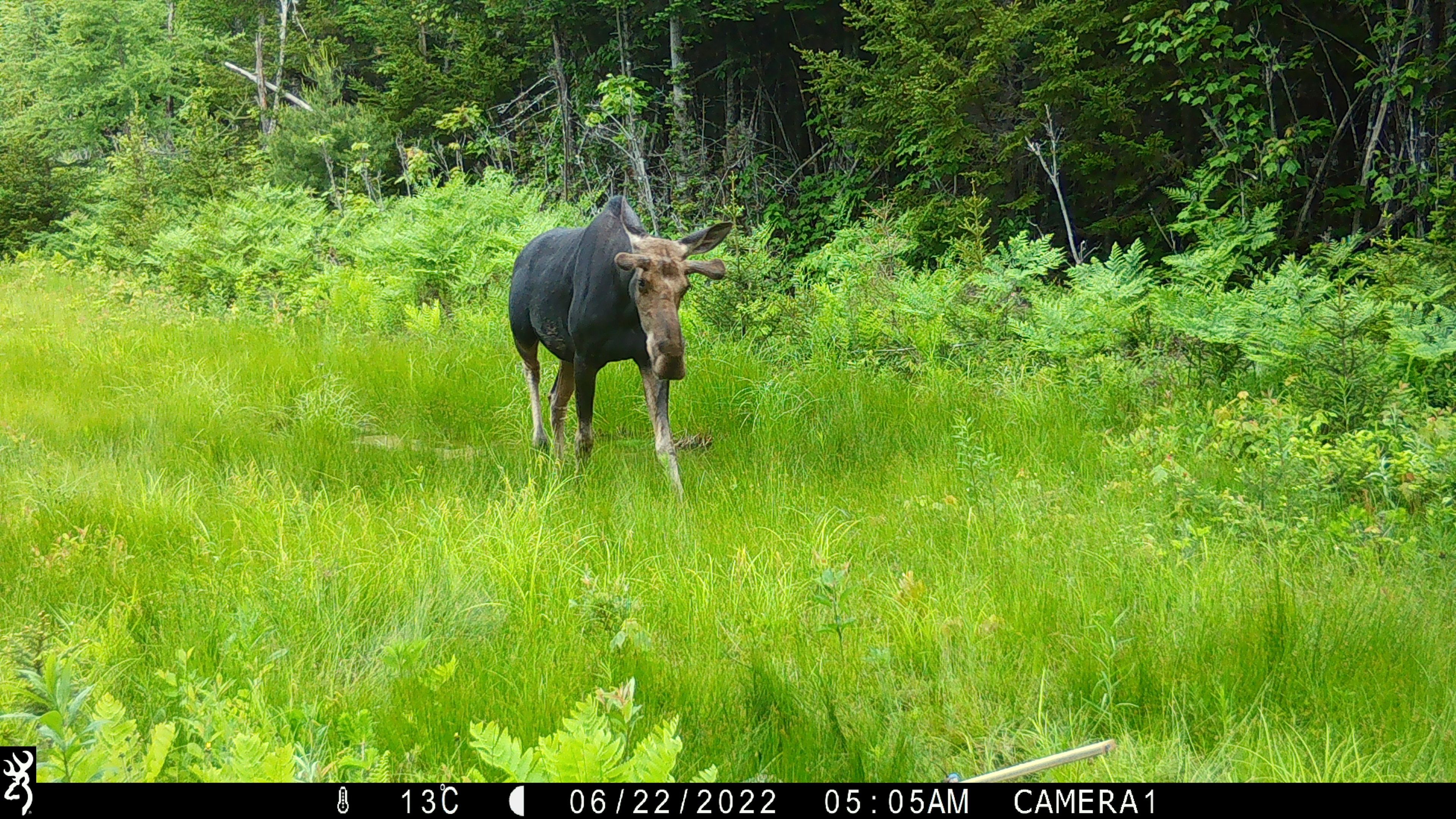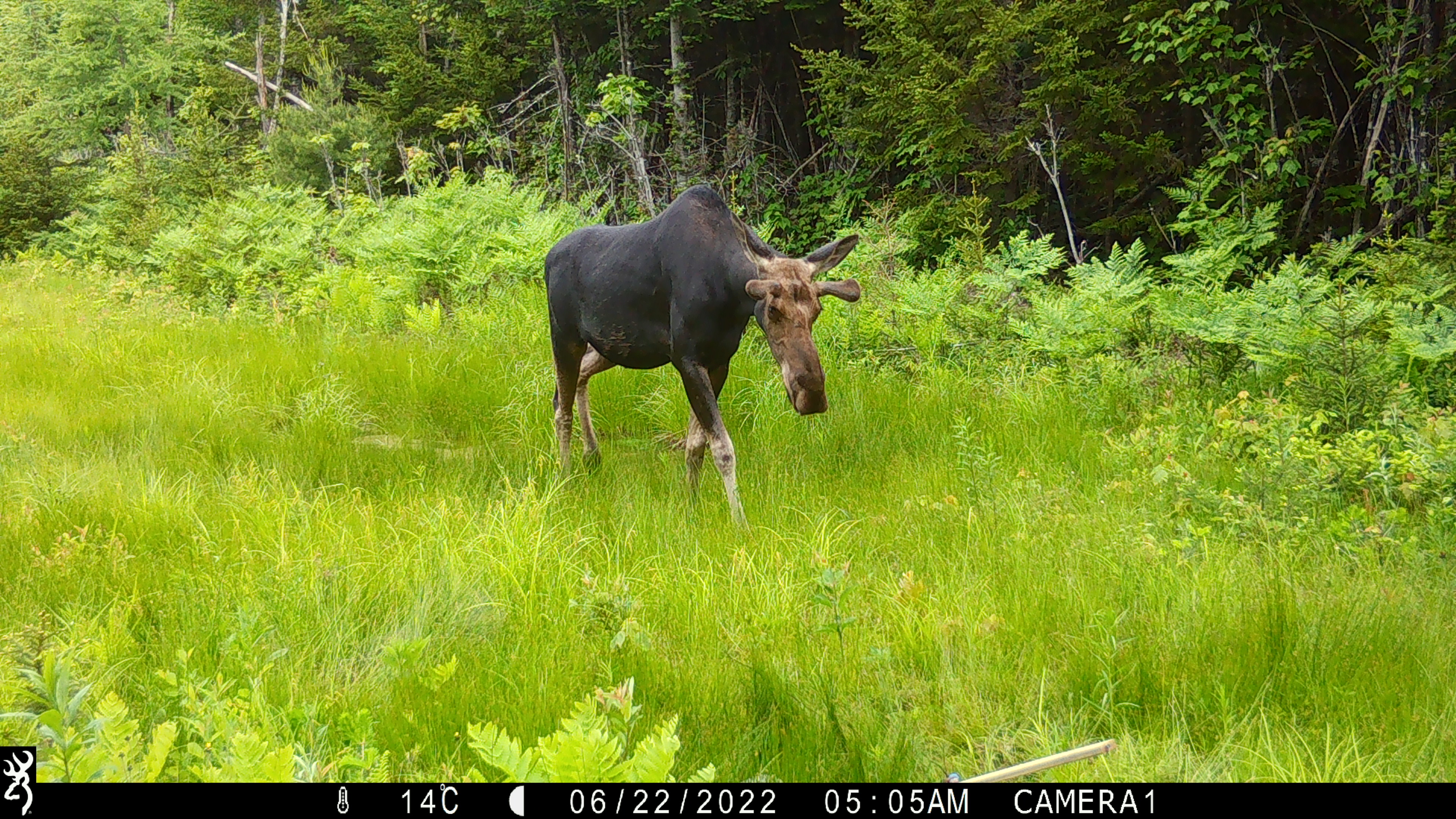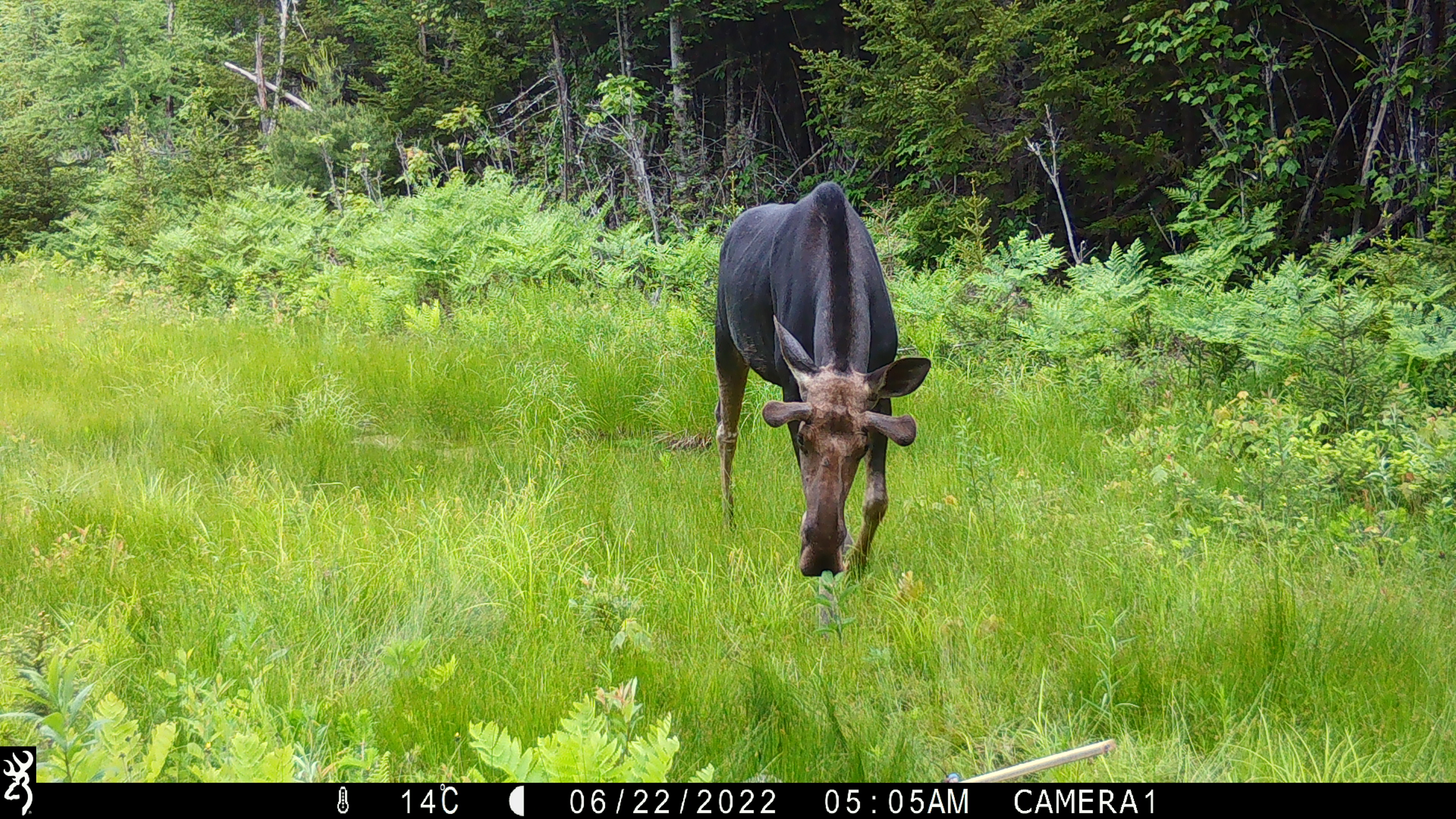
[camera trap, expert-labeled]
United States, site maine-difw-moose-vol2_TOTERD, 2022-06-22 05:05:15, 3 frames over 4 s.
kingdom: Animalia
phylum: Chordata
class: Mammalia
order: Artiodactyla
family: Cervidae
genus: Alces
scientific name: Alces alces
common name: moose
Moose (Alces alces).